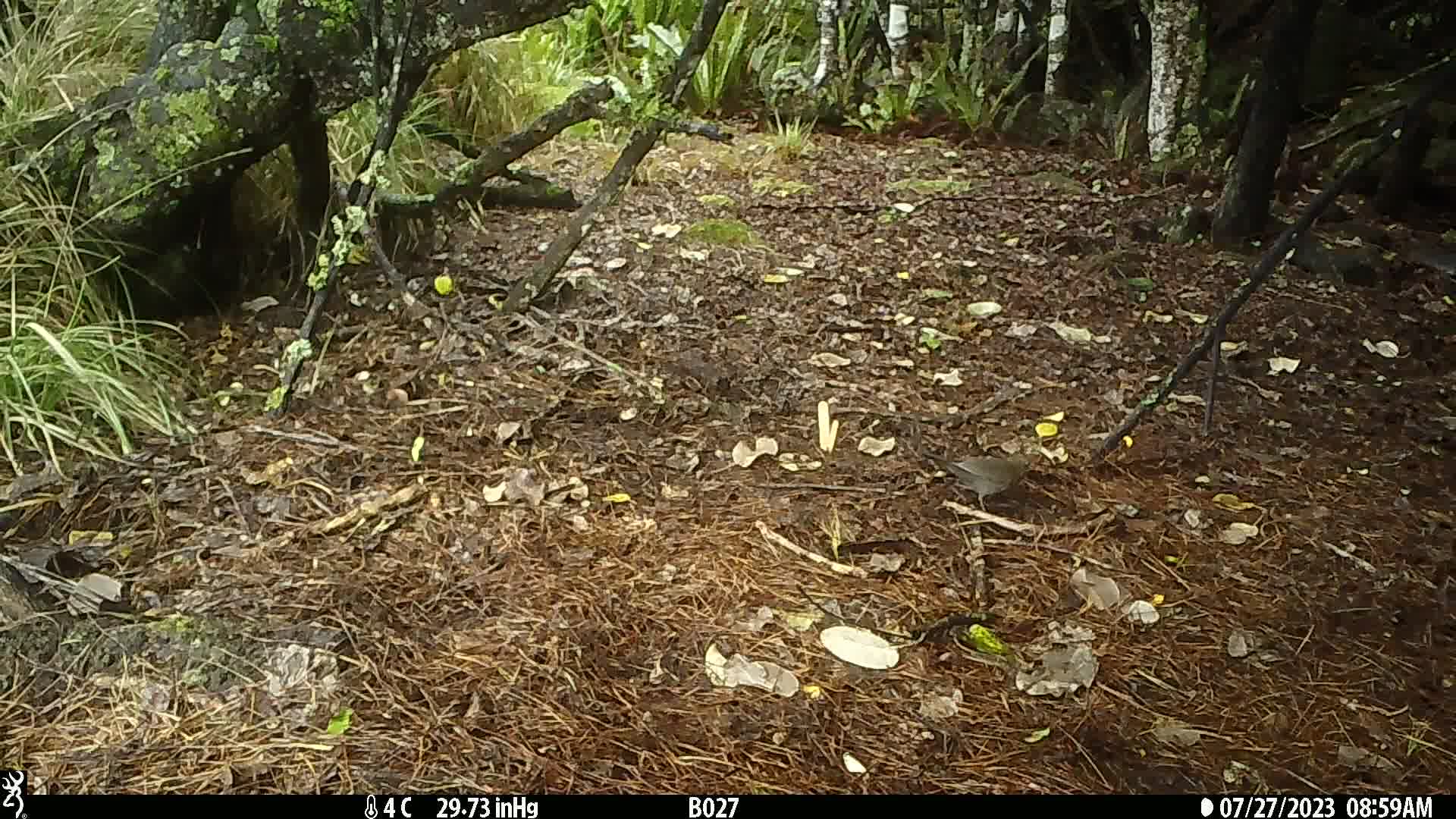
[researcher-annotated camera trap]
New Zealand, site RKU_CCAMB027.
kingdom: Animalia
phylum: Chordata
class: Aves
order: Passeriformes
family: Turdidae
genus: Turdus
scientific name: Turdus merula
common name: eurasian blackbird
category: blackbird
Blackbird (eurasian blackbird) (Turdus merula).